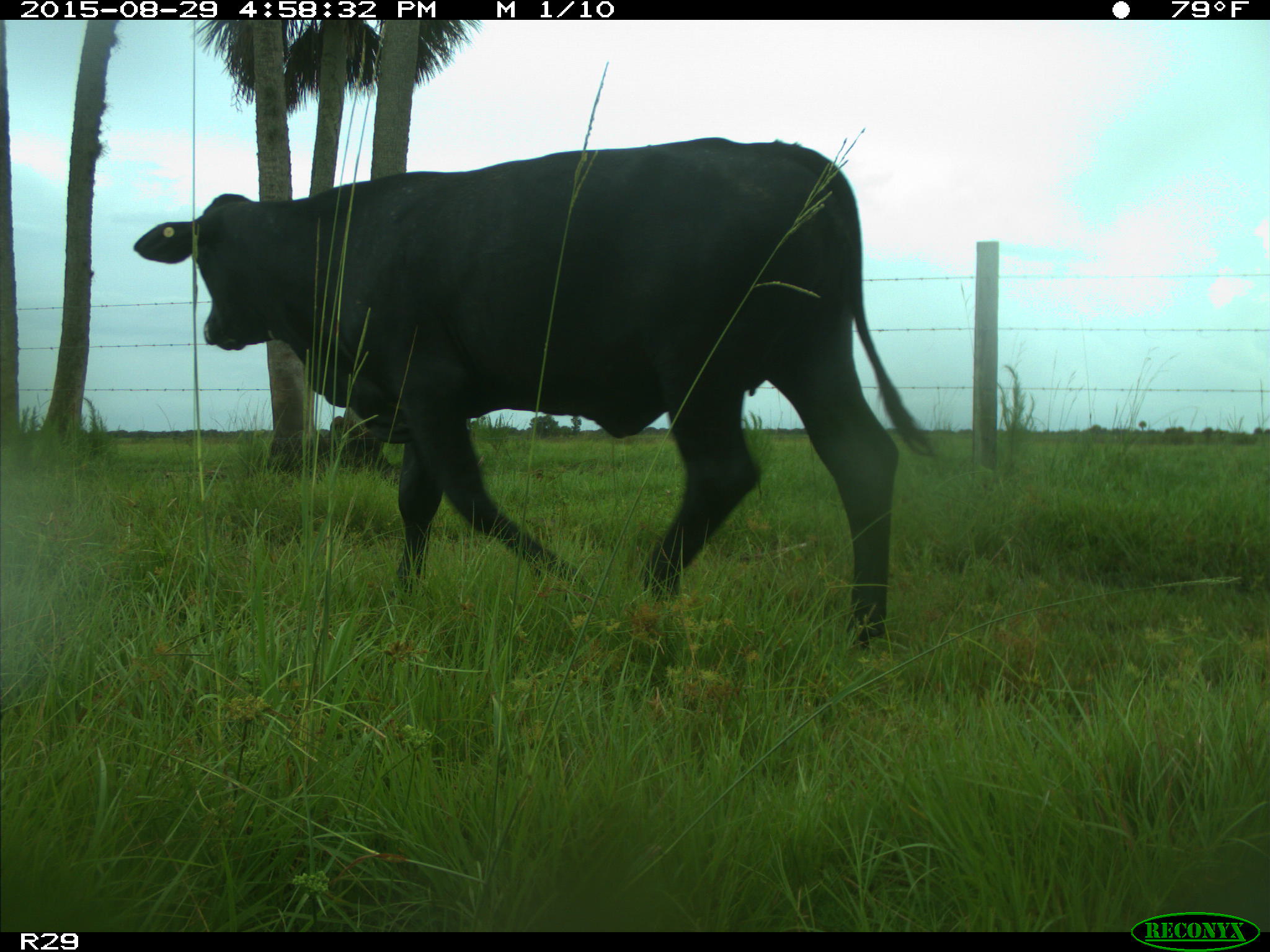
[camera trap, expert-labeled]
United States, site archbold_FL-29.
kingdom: Animalia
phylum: Chordata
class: Mammalia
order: Artiodactyla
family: Bovidae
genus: Bos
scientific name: Bos taurus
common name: domestic cow